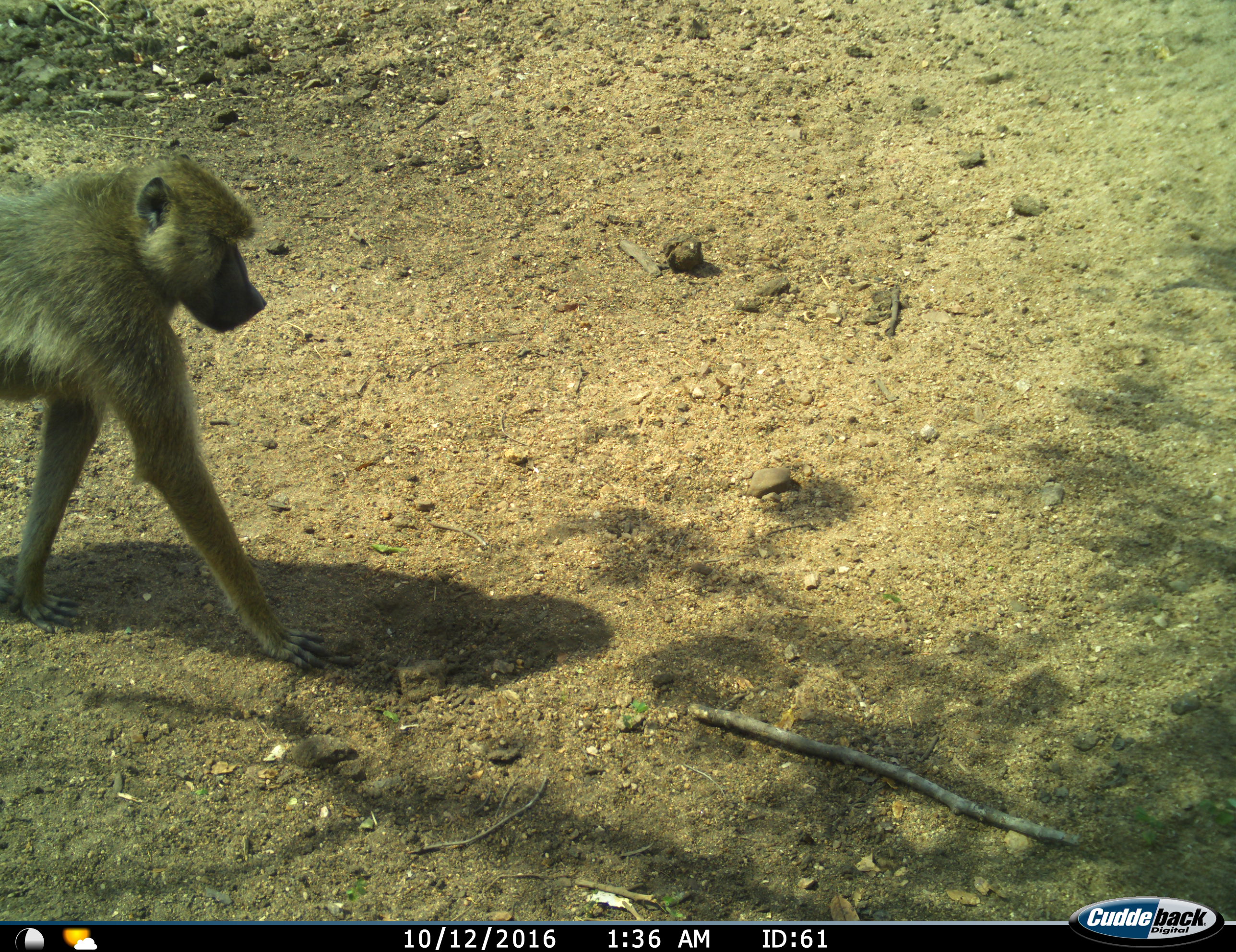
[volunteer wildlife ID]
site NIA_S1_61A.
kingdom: Animalia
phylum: Chordata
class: Mammalia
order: Primates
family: Cercopithecidae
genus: Papio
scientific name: Papio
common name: baboon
Baboon (Papio), count 1. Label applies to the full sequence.